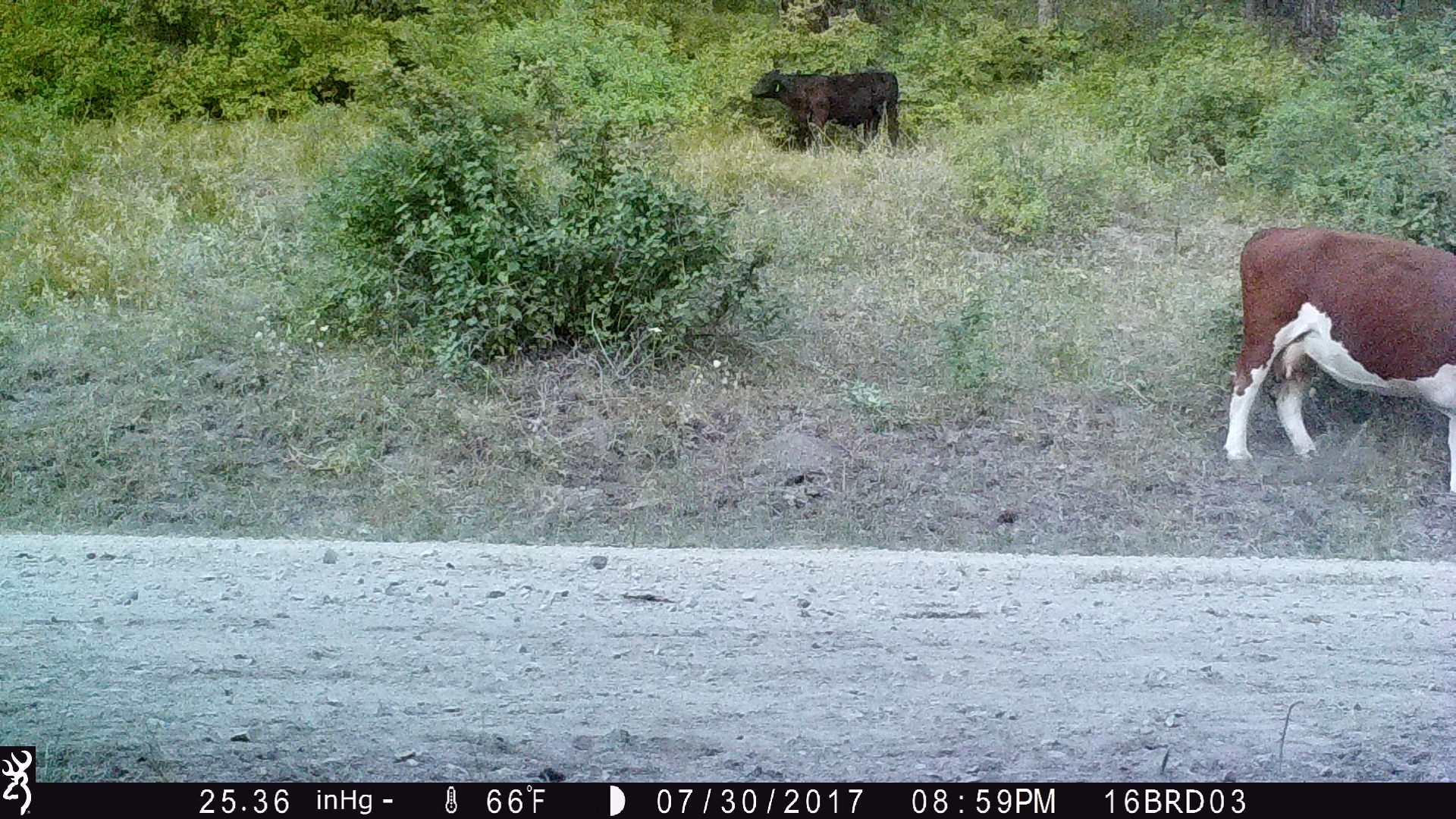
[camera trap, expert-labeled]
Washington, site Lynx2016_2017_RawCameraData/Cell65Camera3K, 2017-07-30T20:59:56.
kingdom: Animalia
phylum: Chordata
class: Mammalia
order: Artiodactyla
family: Bovidae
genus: Bos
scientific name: Bos taurus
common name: domestic cattle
Domestic cattle (Bos taurus). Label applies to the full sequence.